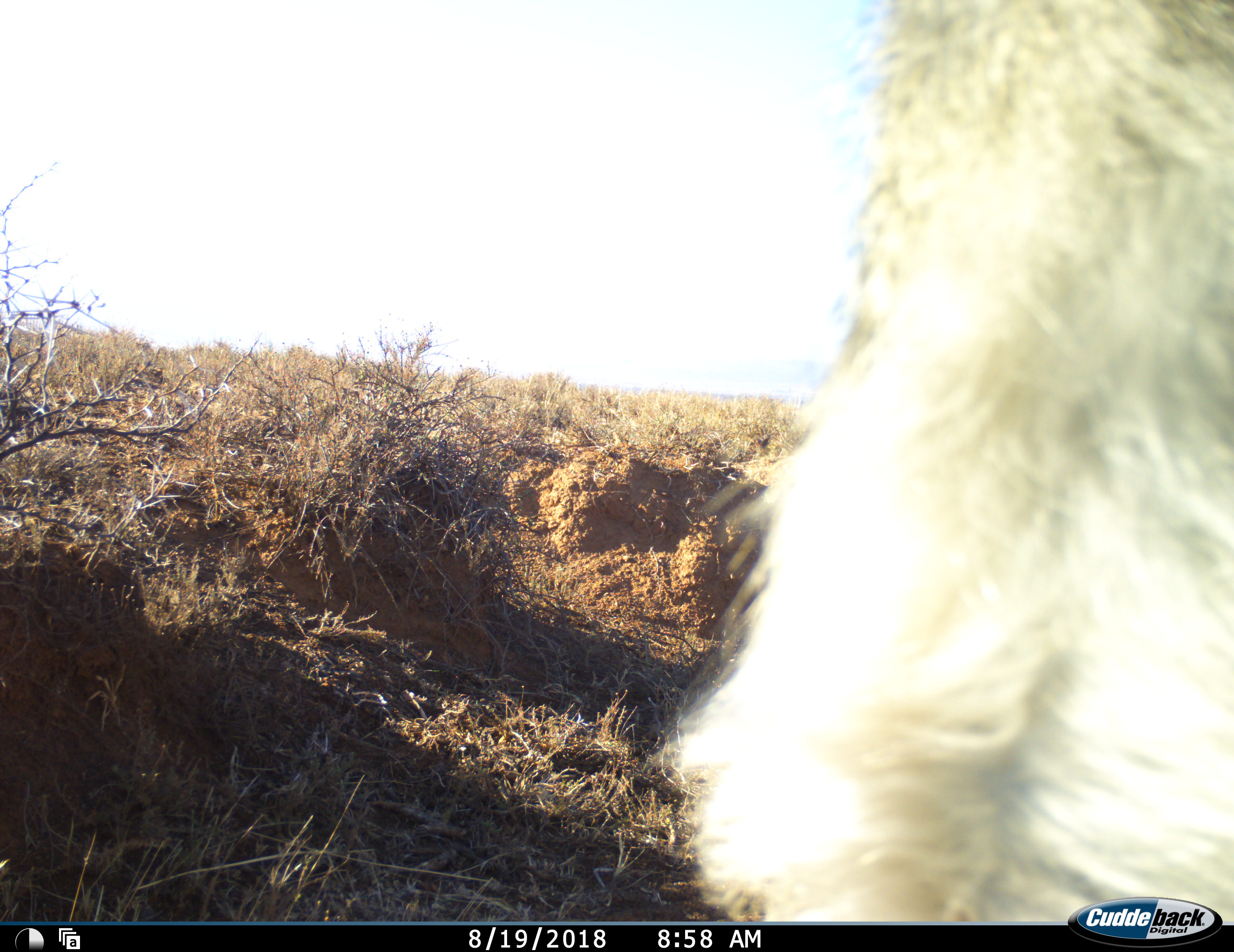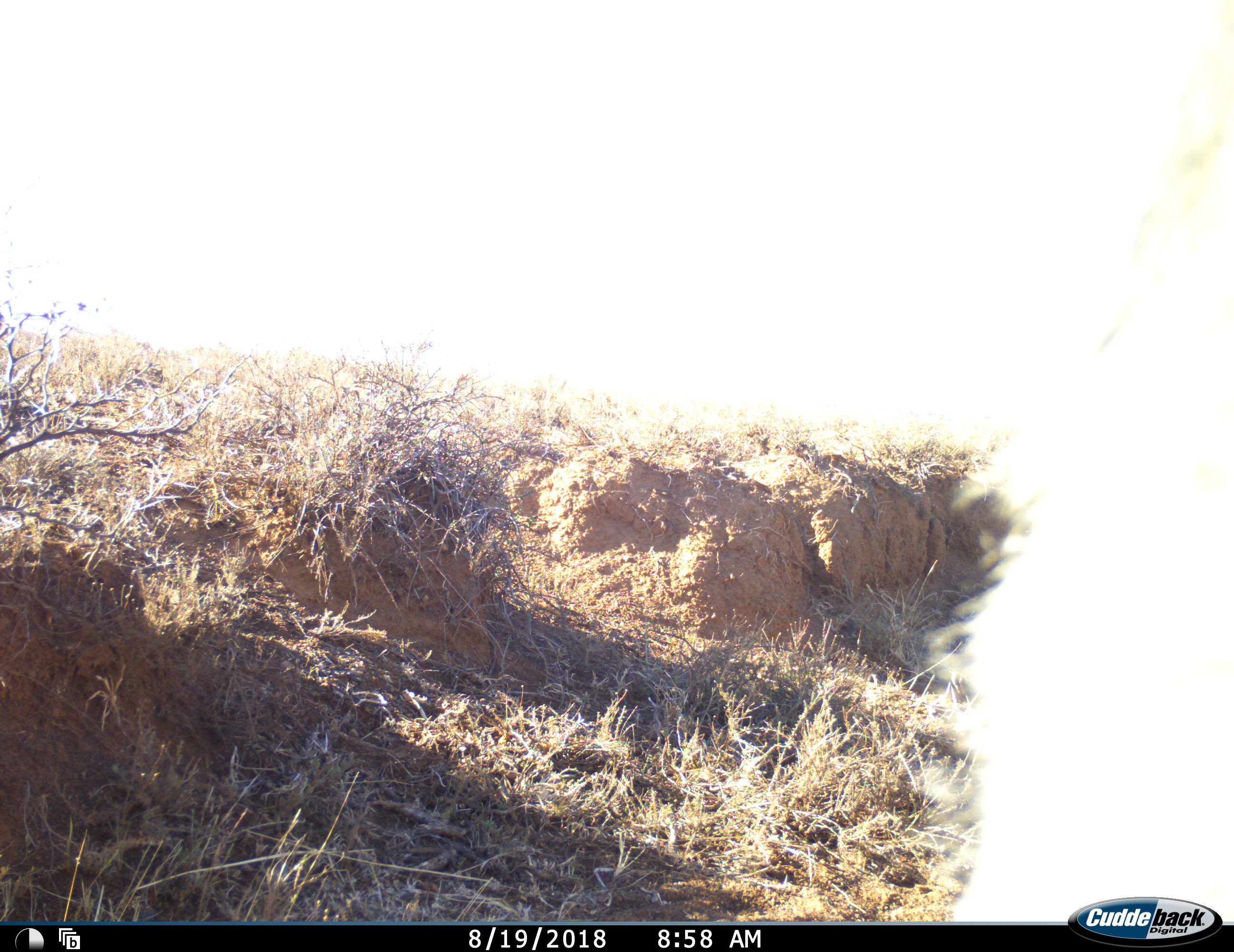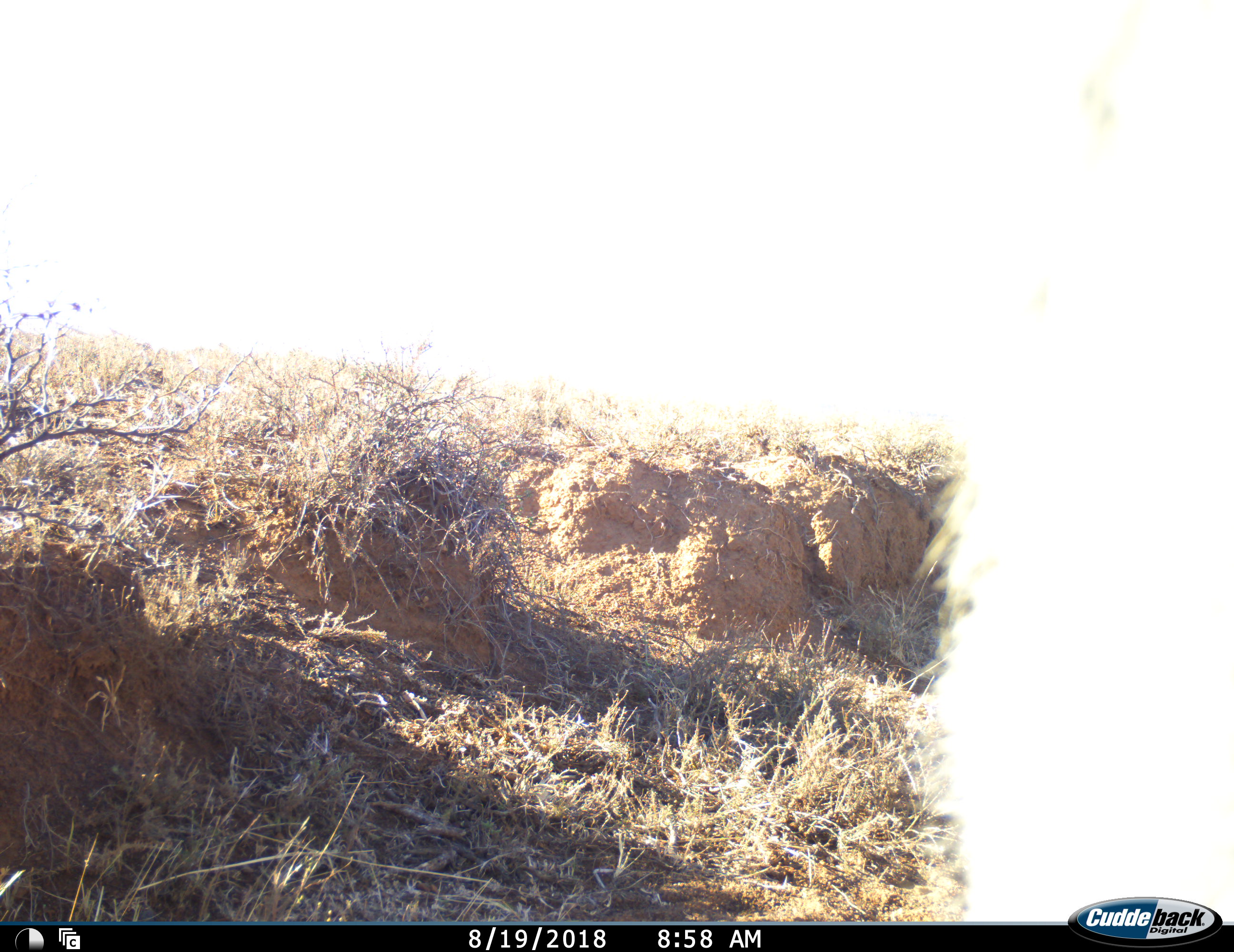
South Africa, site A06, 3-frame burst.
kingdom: Animalia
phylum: Chordata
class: Mammalia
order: Primates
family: Cercopithecidae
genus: Chlorocebus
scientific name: Chlorocebus pygerythrus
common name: vervet monkey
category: monkeyvervet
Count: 1.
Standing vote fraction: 40%.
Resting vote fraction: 20%.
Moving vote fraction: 40%.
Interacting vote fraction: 20%.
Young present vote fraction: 0%.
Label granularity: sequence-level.